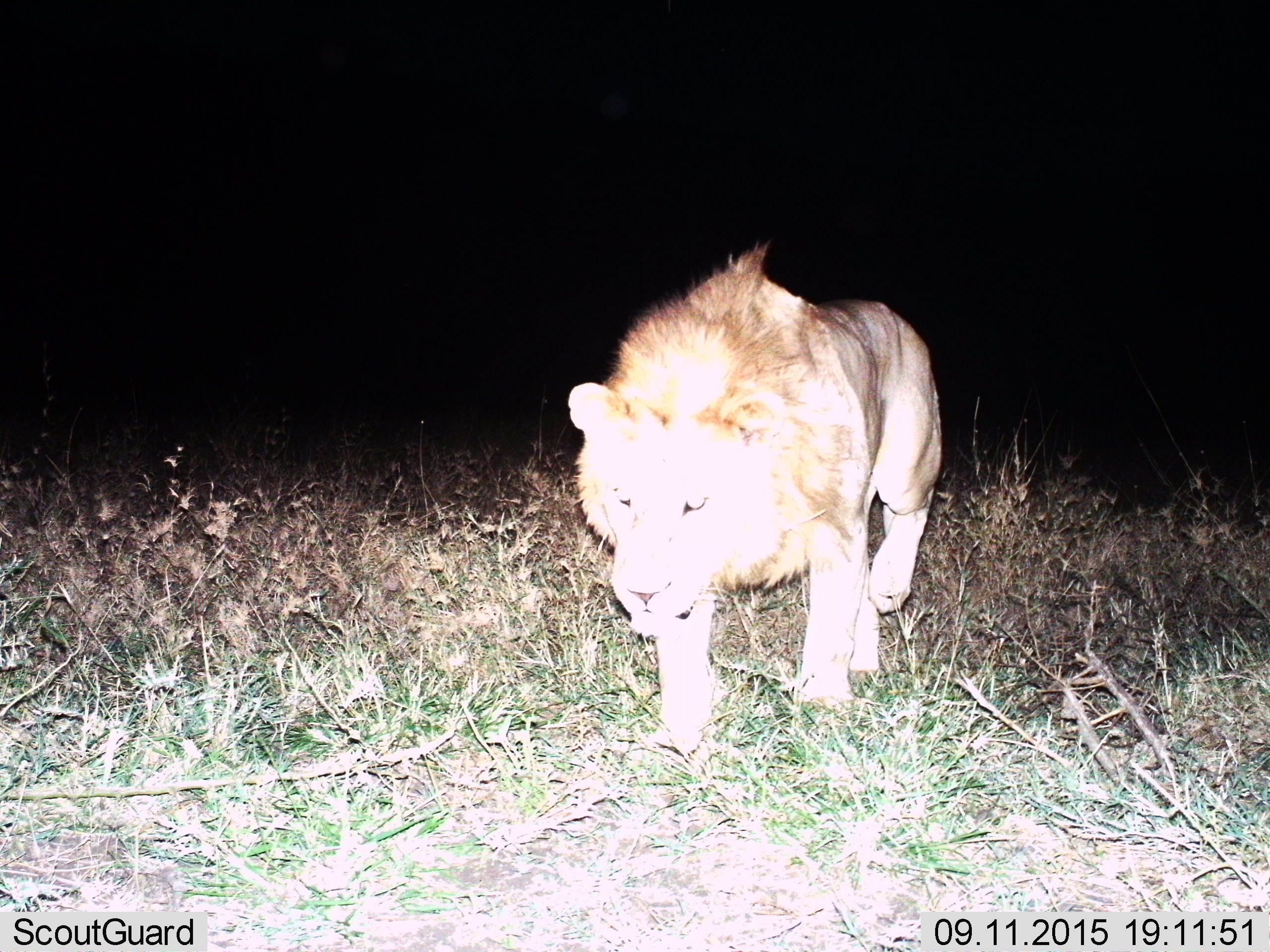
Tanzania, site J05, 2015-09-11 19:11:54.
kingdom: Animalia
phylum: Chordata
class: Mammalia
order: Carnivora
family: Felidae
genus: Panthera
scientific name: Panthera leo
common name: lion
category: lionmale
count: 1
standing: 0%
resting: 0%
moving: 89%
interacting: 11%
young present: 0%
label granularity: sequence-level